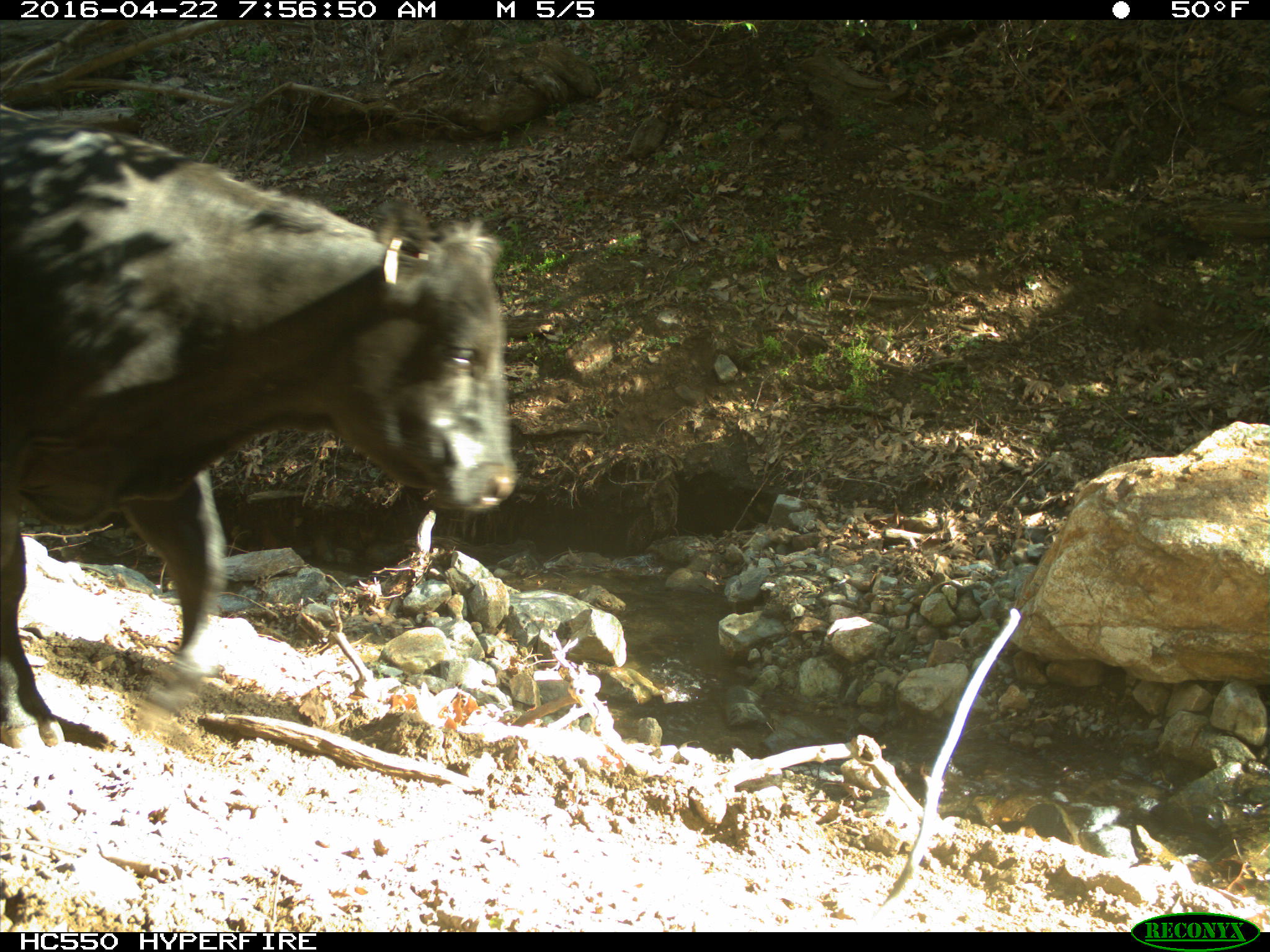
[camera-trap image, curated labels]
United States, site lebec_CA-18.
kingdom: Animalia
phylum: Chordata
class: Mammalia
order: Artiodactyla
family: Bovidae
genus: Bos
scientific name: Bos taurus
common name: domestic cow